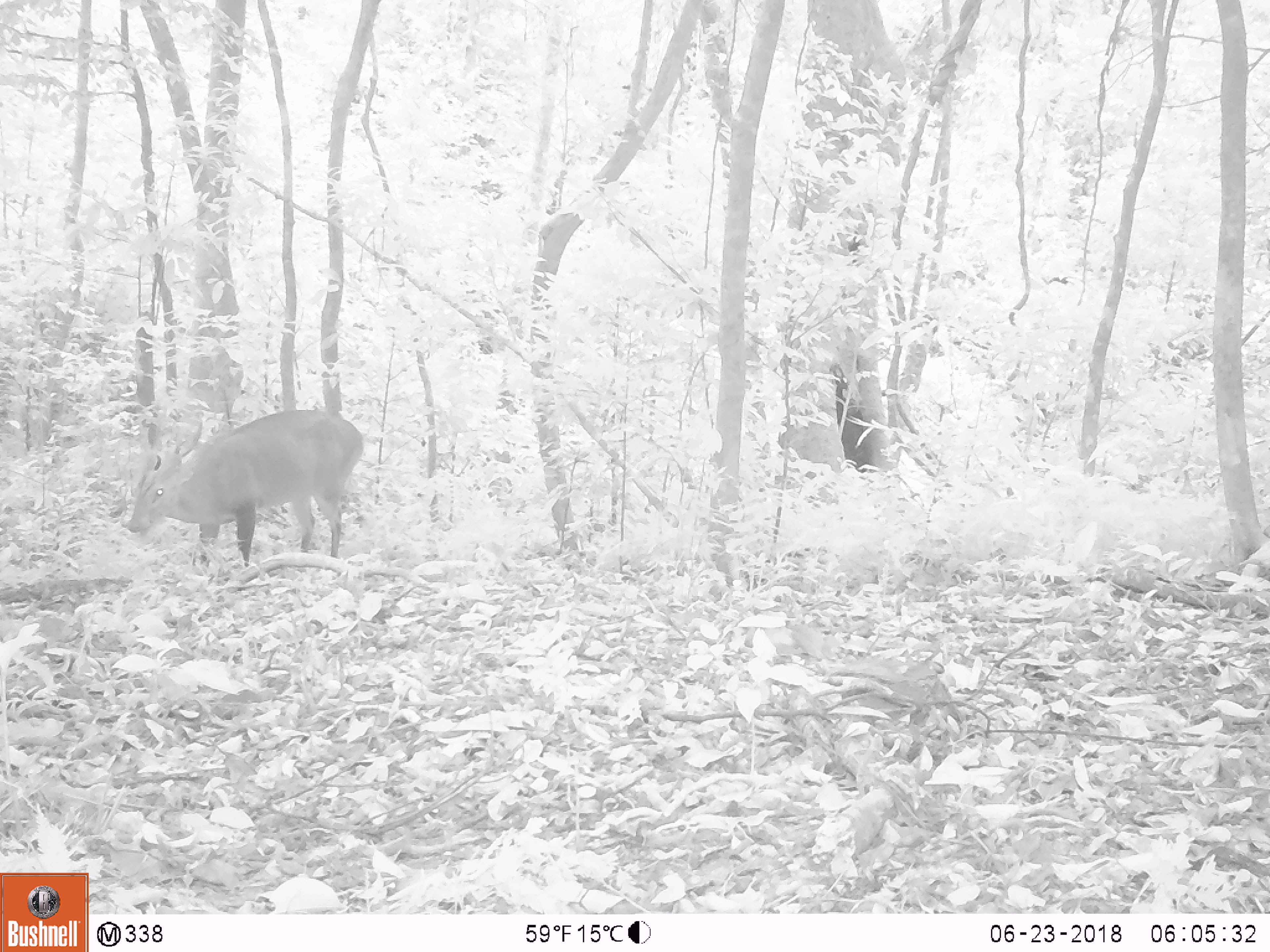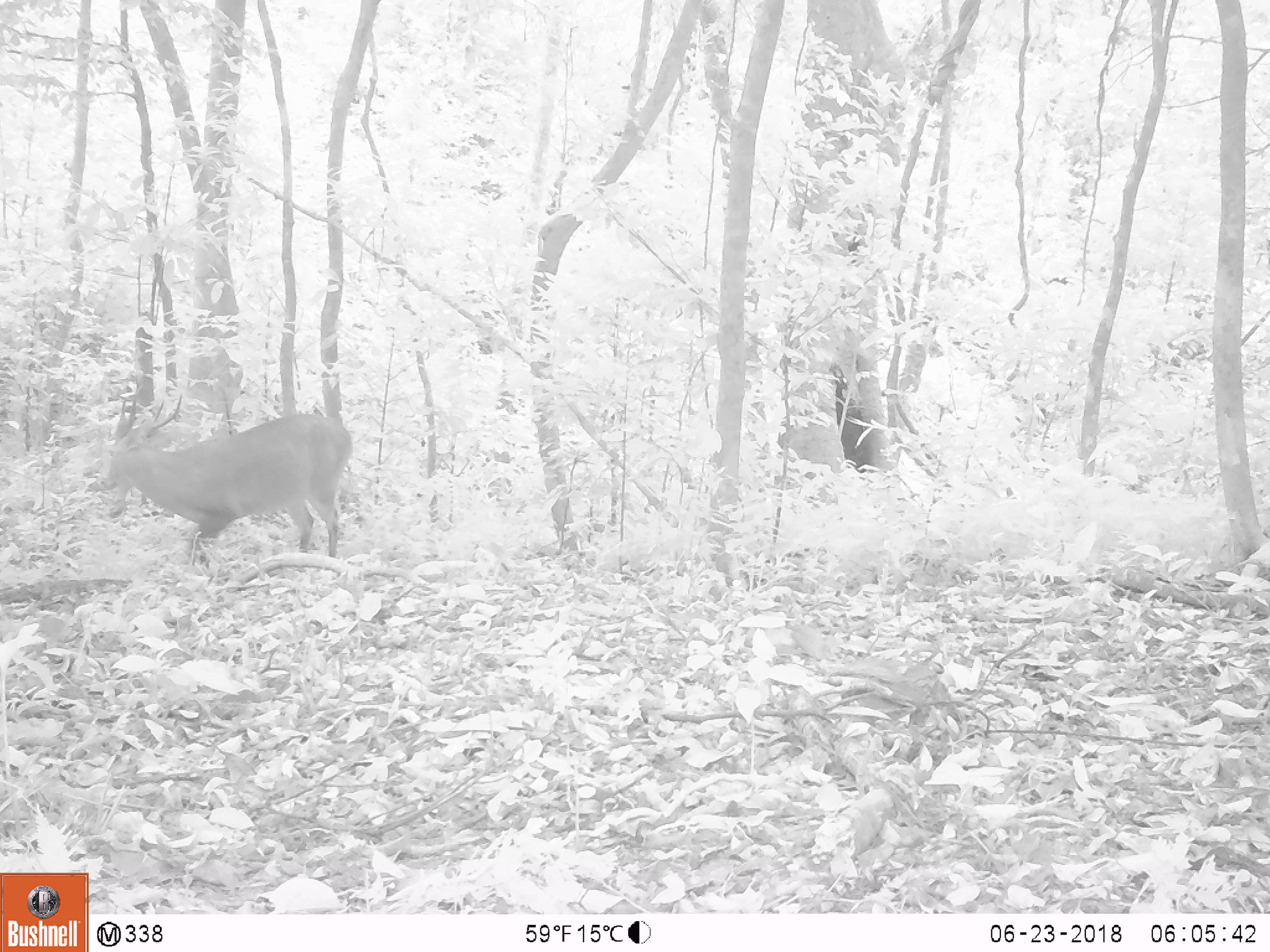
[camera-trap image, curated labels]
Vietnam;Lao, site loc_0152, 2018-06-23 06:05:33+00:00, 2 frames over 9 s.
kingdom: Animalia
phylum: Chordata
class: Mammalia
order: Artiodactyla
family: Cervidae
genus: Muntiacus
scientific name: Muntiacus vuquangensis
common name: large-antlered muntjac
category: large antlered muntjac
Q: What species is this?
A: Large antlered muntjac (large-antlered muntjac) (Muntiacus vuquangensis).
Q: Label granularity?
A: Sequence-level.